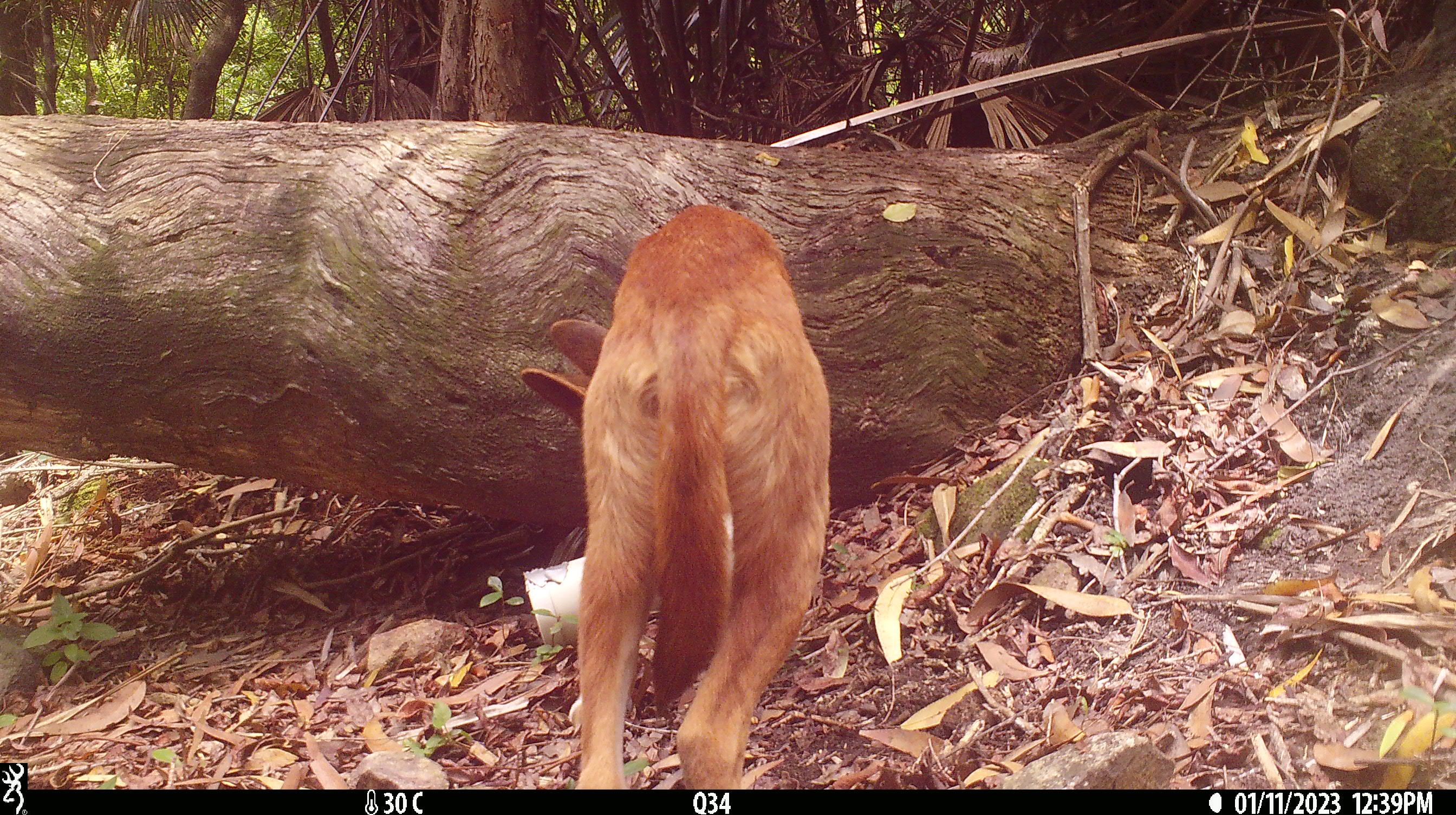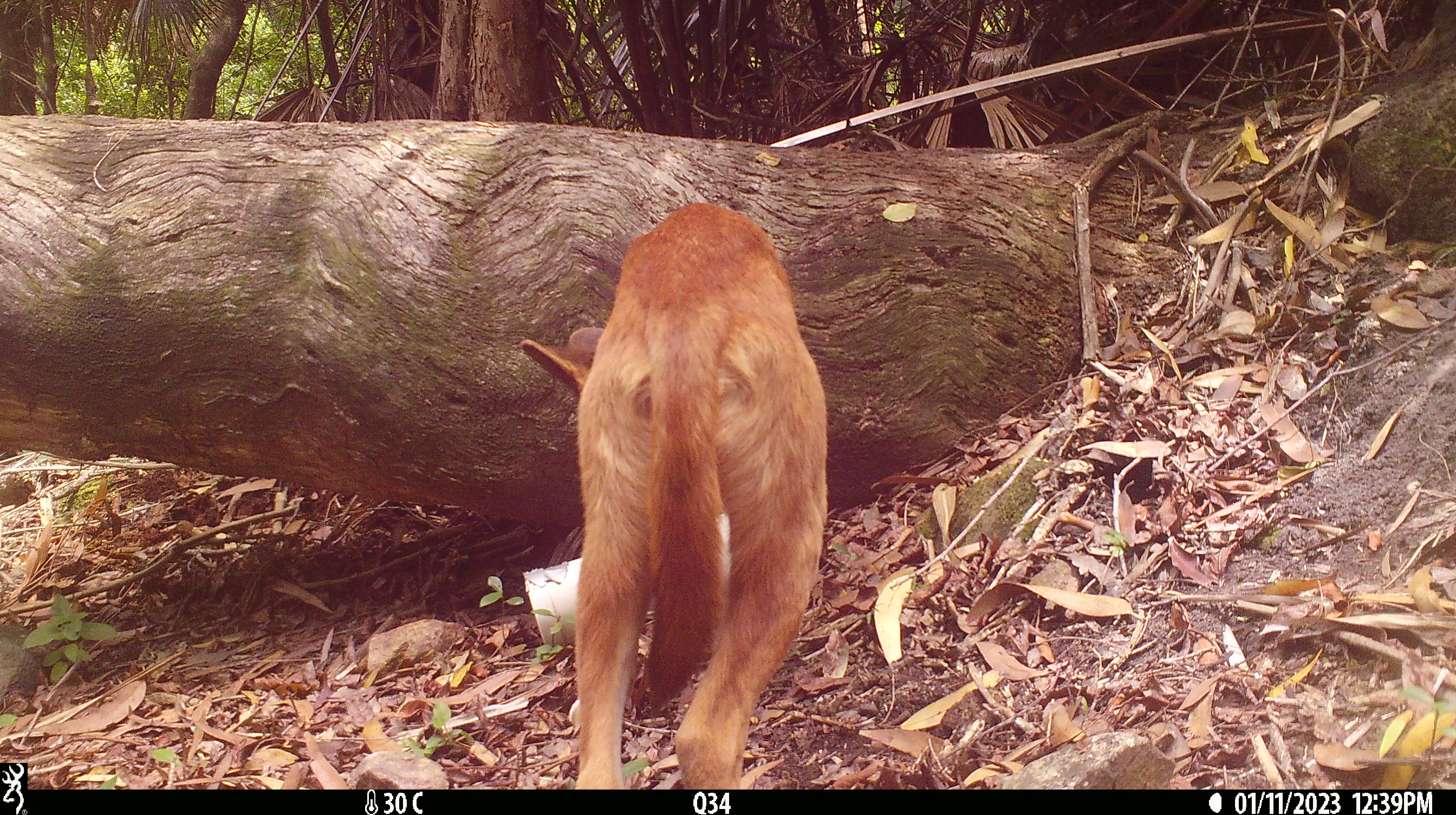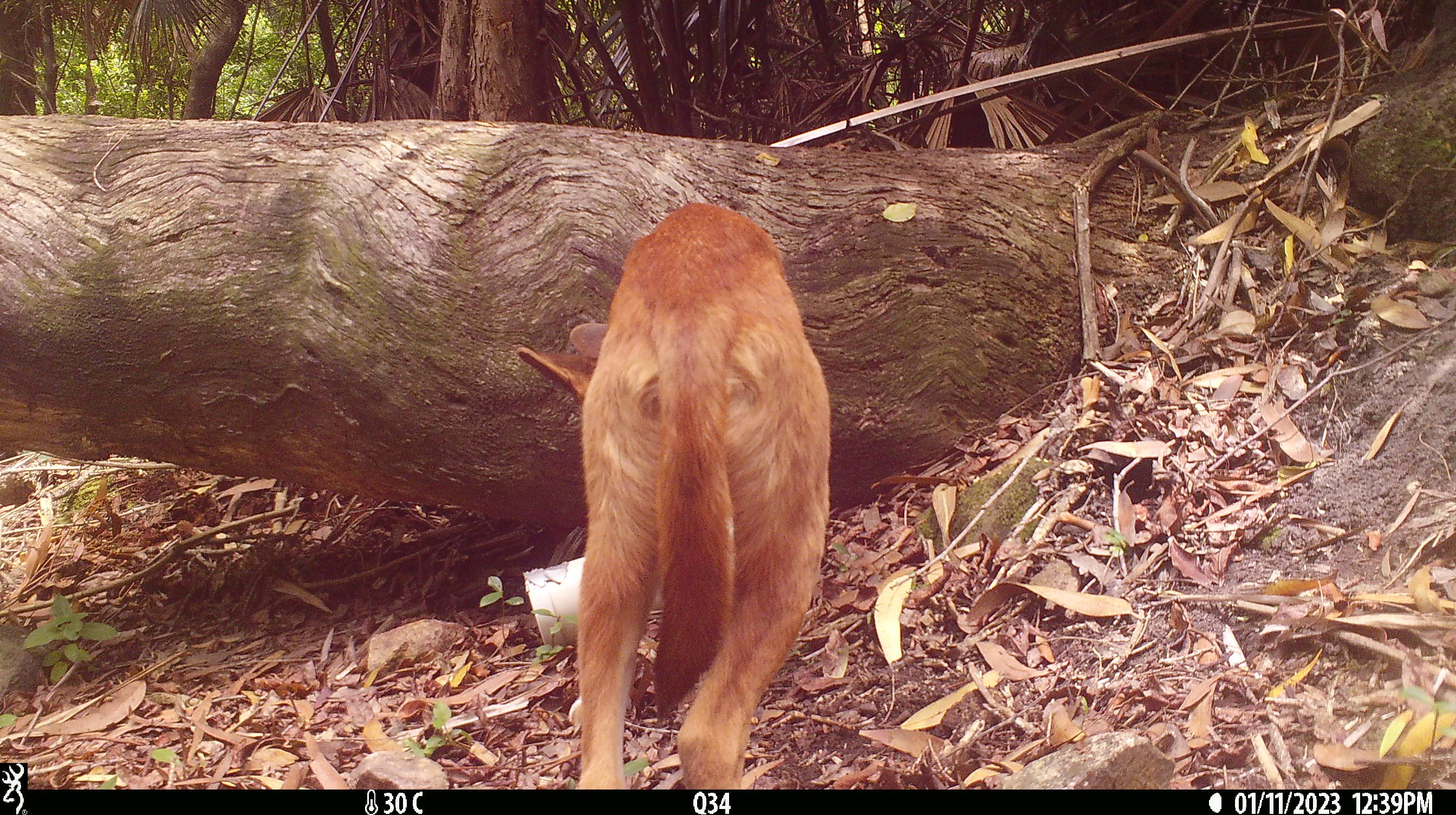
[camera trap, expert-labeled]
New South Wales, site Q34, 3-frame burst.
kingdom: Animalia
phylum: Chordata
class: Mammalia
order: Carnivora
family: Canidae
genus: Canis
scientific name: Canis familiaris dingo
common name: dingo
Dingo (Canis familiaris dingo).